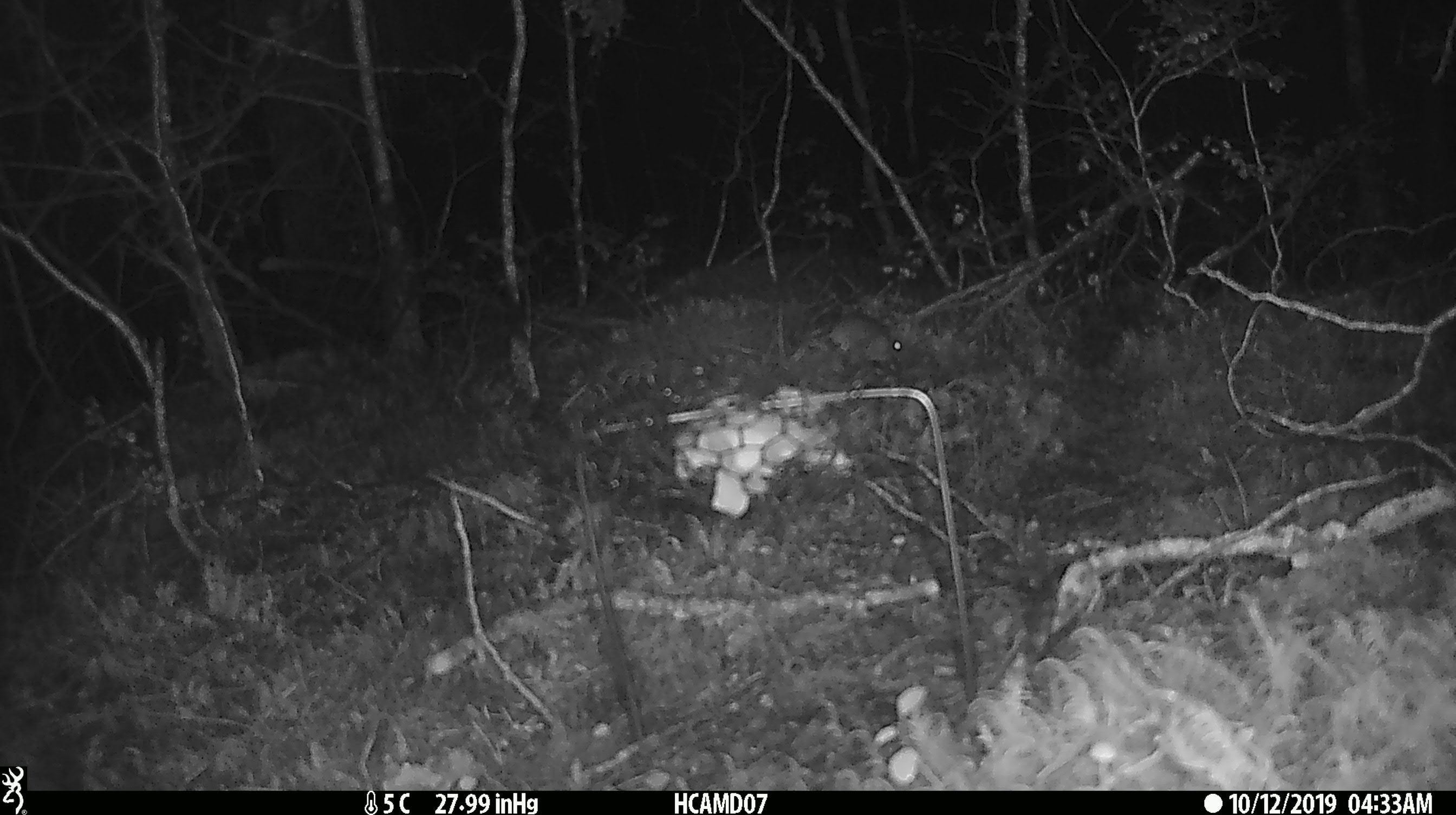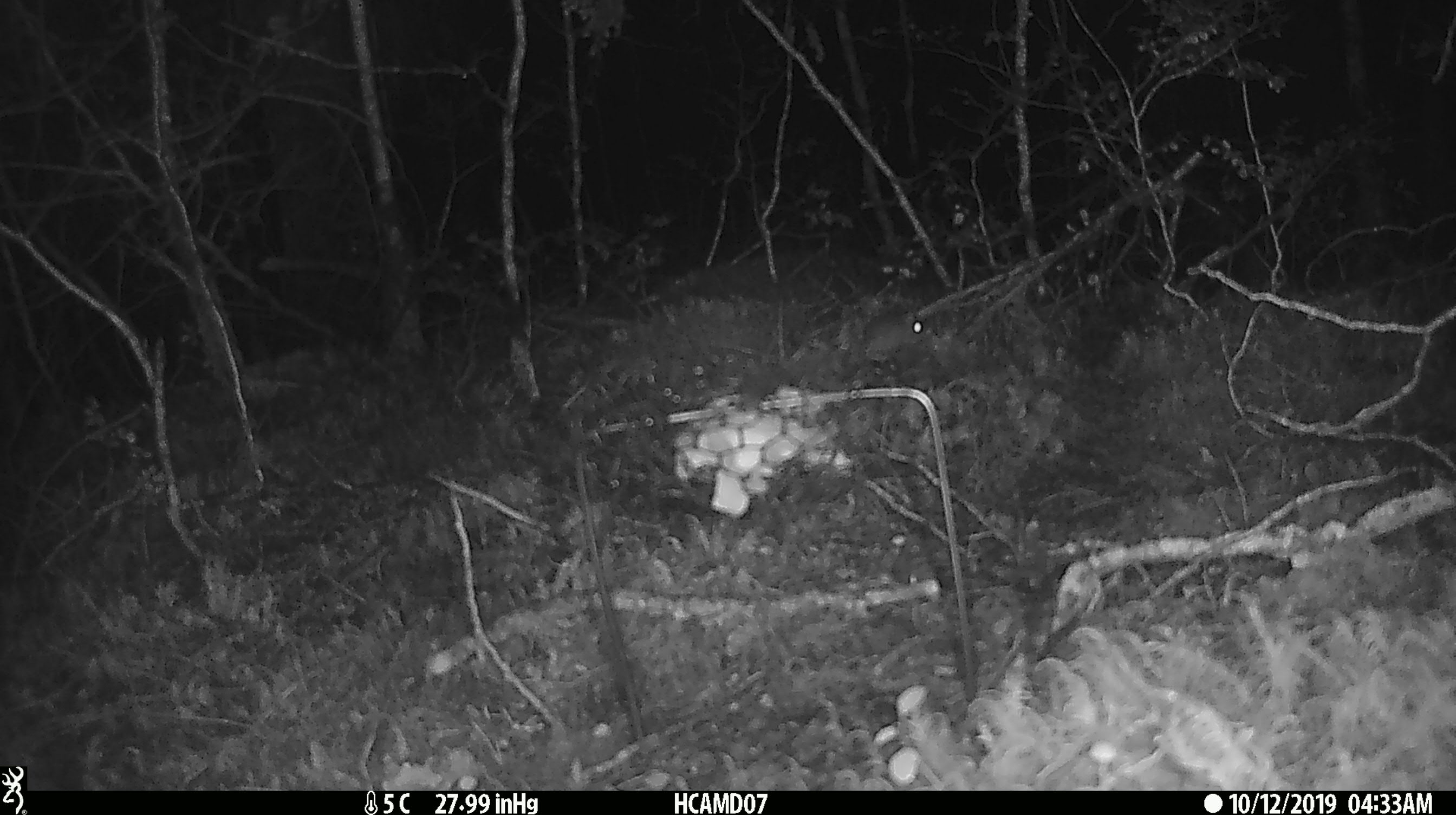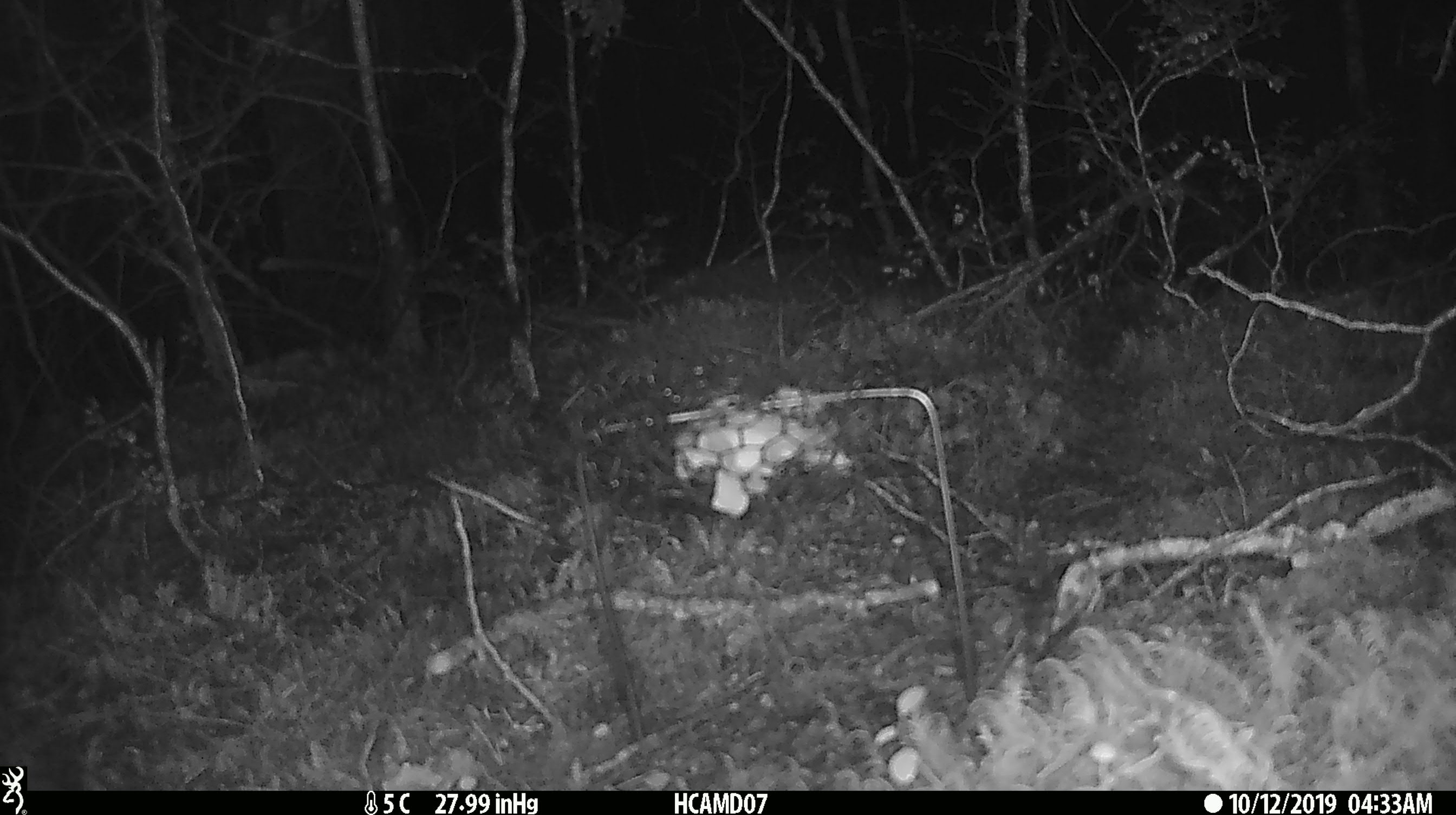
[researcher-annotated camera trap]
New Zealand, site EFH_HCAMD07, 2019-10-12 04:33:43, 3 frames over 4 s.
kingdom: Animalia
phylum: Chordata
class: Mammalia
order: Rodentia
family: Muridae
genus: Mus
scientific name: Mus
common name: mouse